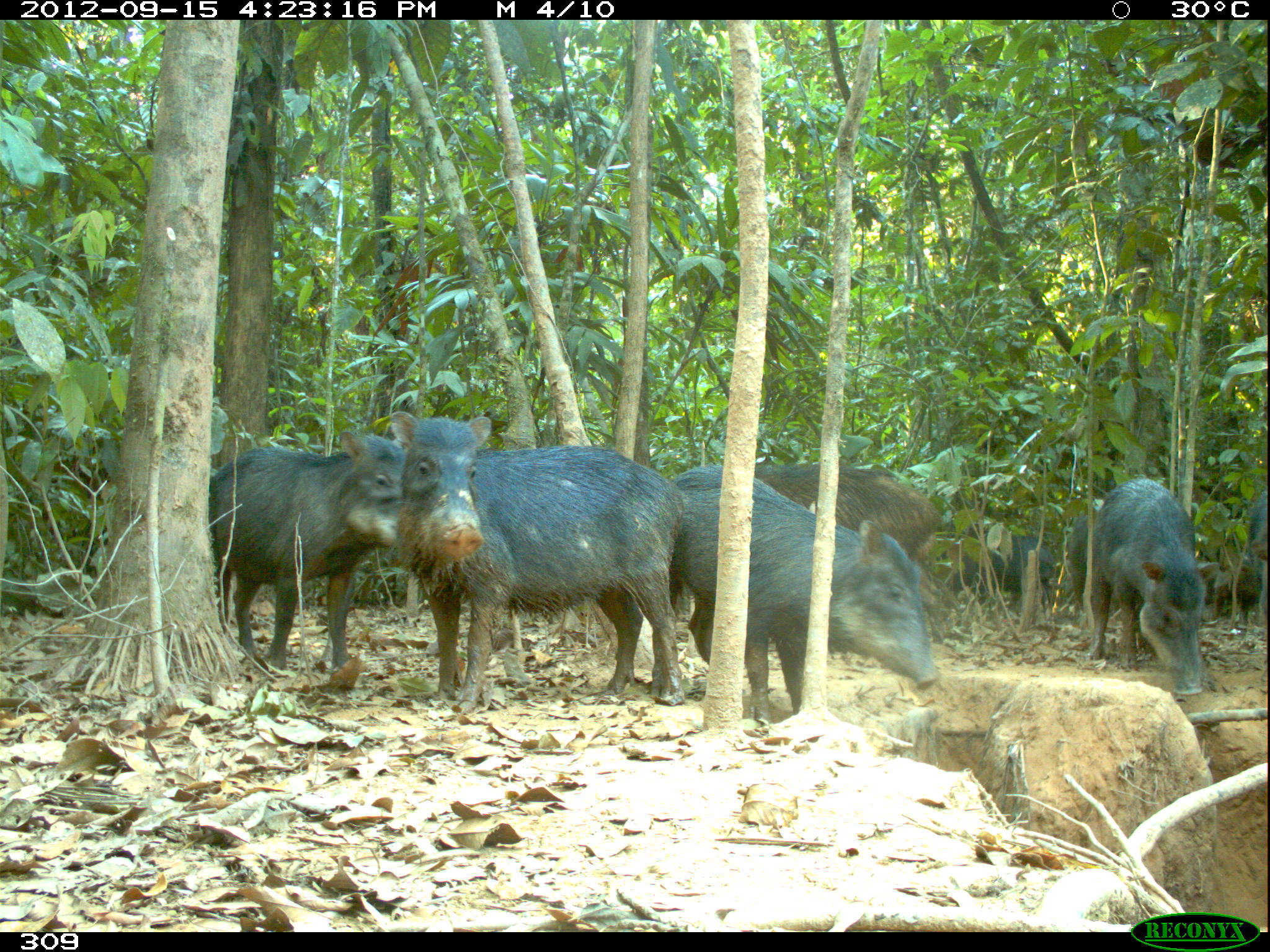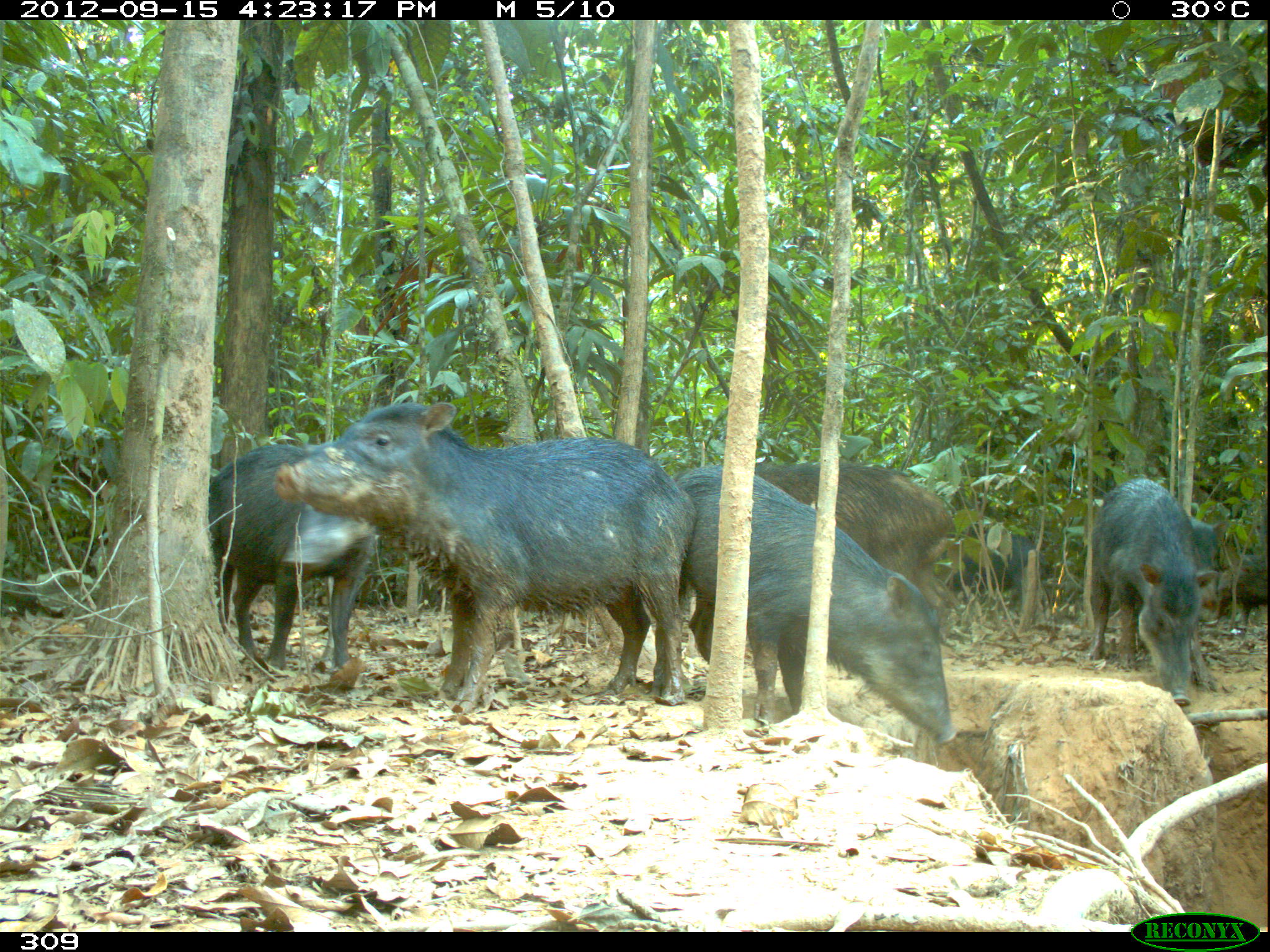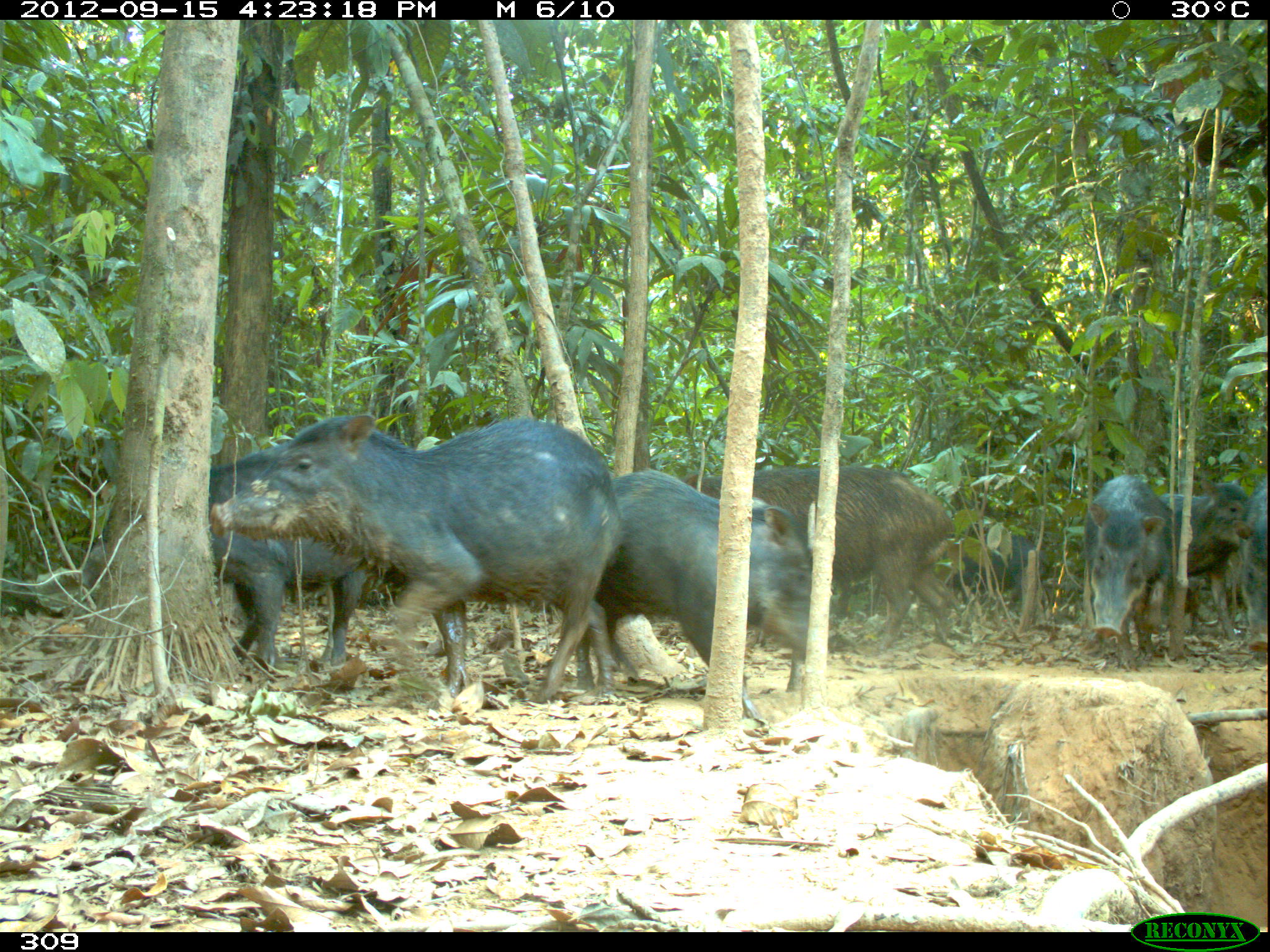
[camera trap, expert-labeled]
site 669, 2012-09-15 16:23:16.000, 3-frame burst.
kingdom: Animalia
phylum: Chordata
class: Mammalia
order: Artiodactyla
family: Tayassuidae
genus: Tayassu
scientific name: Tayassu pecari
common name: white-lipped peccary